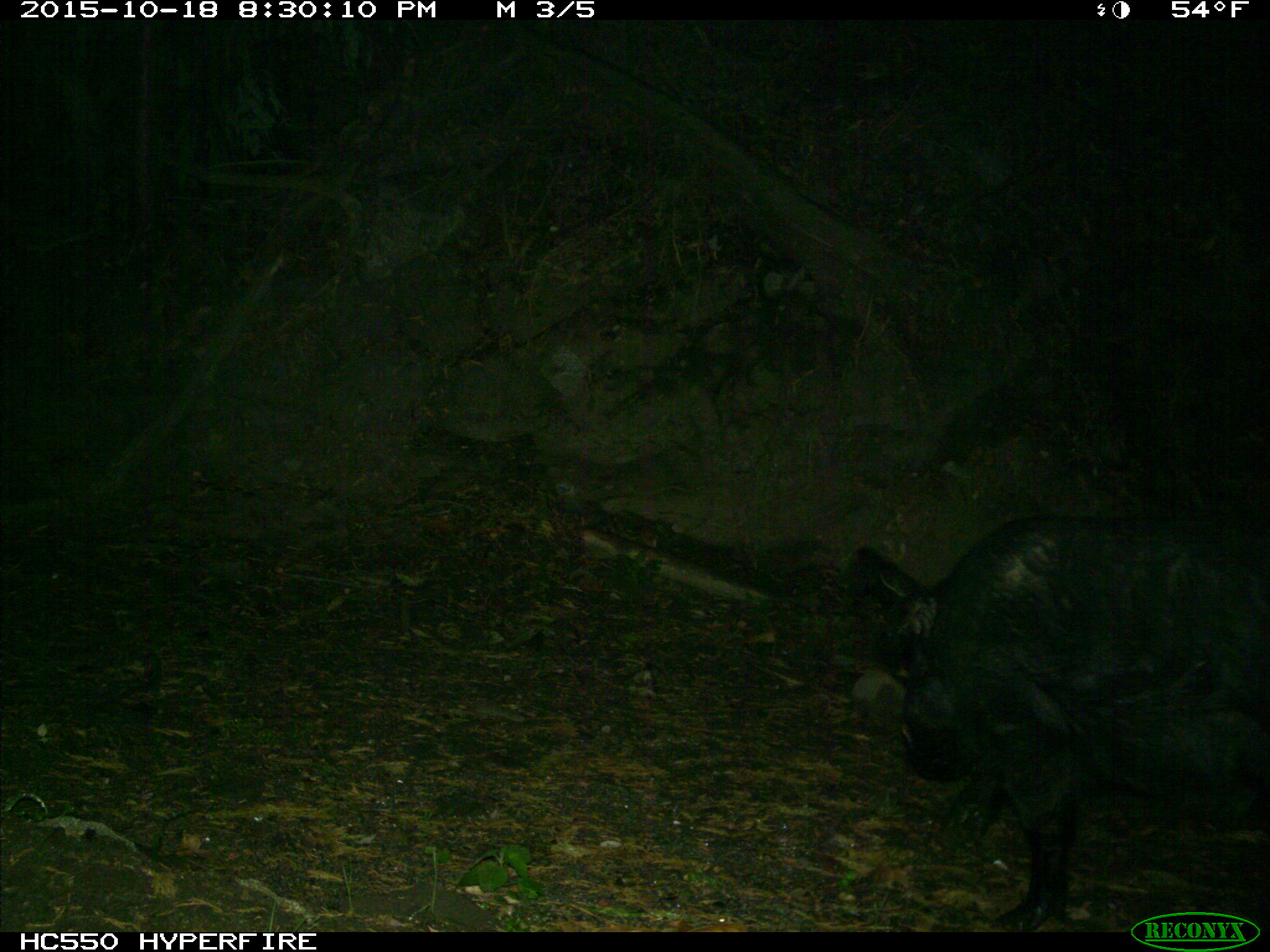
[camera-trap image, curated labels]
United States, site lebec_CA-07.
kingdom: Animalia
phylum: Chordata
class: Mammalia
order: Artiodactyla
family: Suidae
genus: Sus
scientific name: Sus scrofa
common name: wild boar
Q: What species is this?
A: Sus scrofa (wild boar).